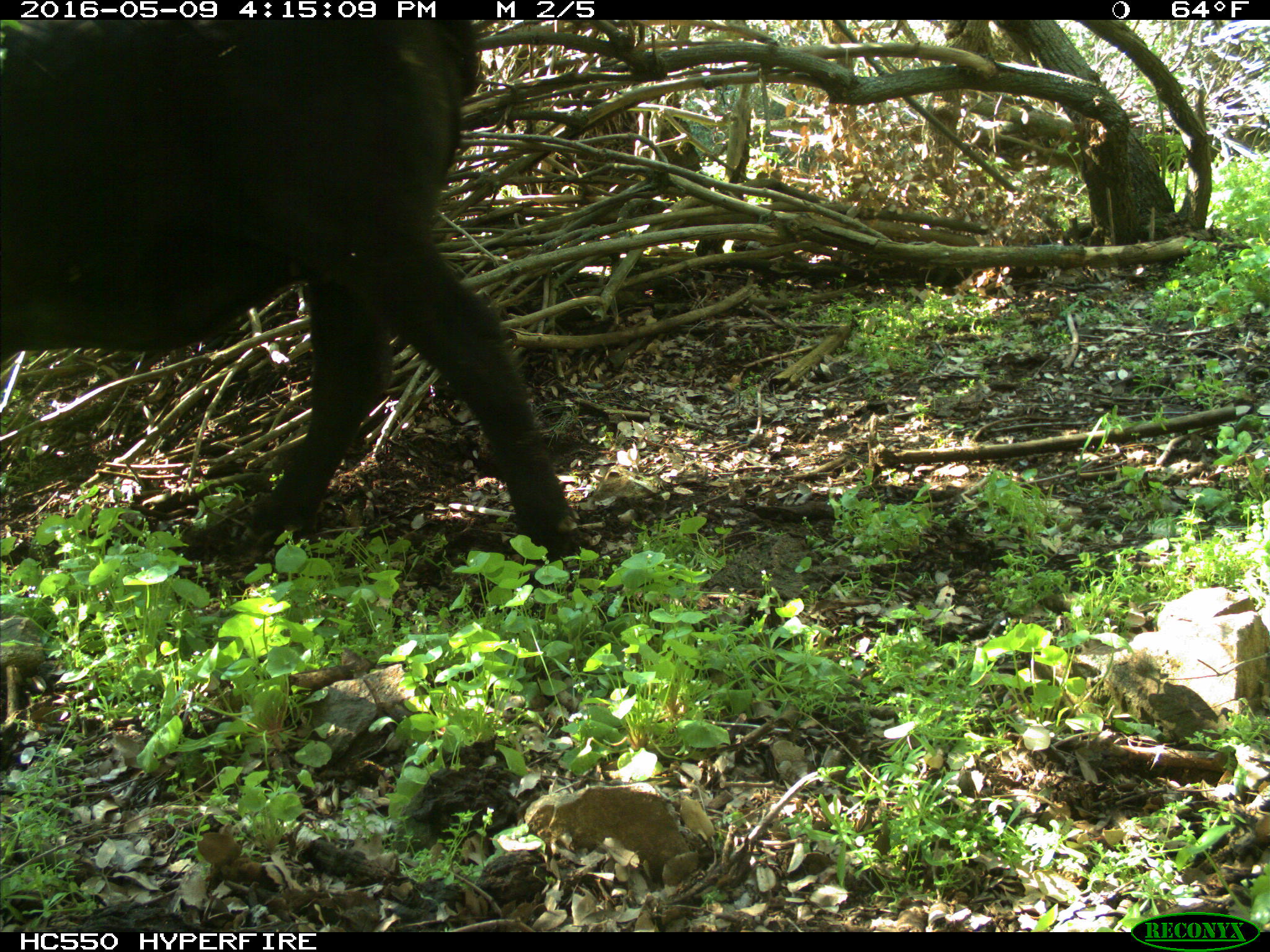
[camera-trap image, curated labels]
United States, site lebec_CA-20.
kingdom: Animalia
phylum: Chordata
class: Mammalia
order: Artiodactyla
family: Bovidae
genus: Bos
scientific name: Bos taurus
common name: domestic cow